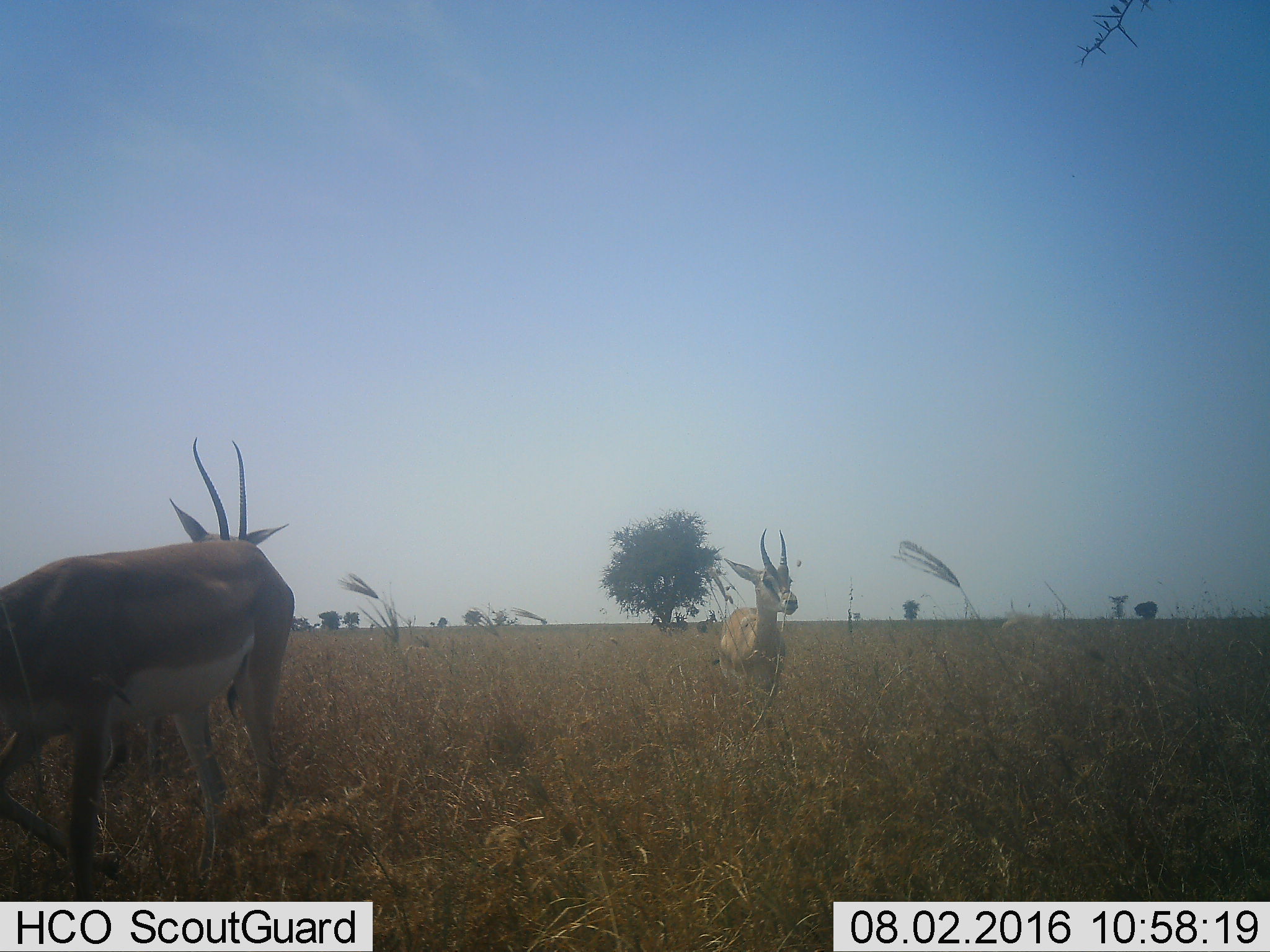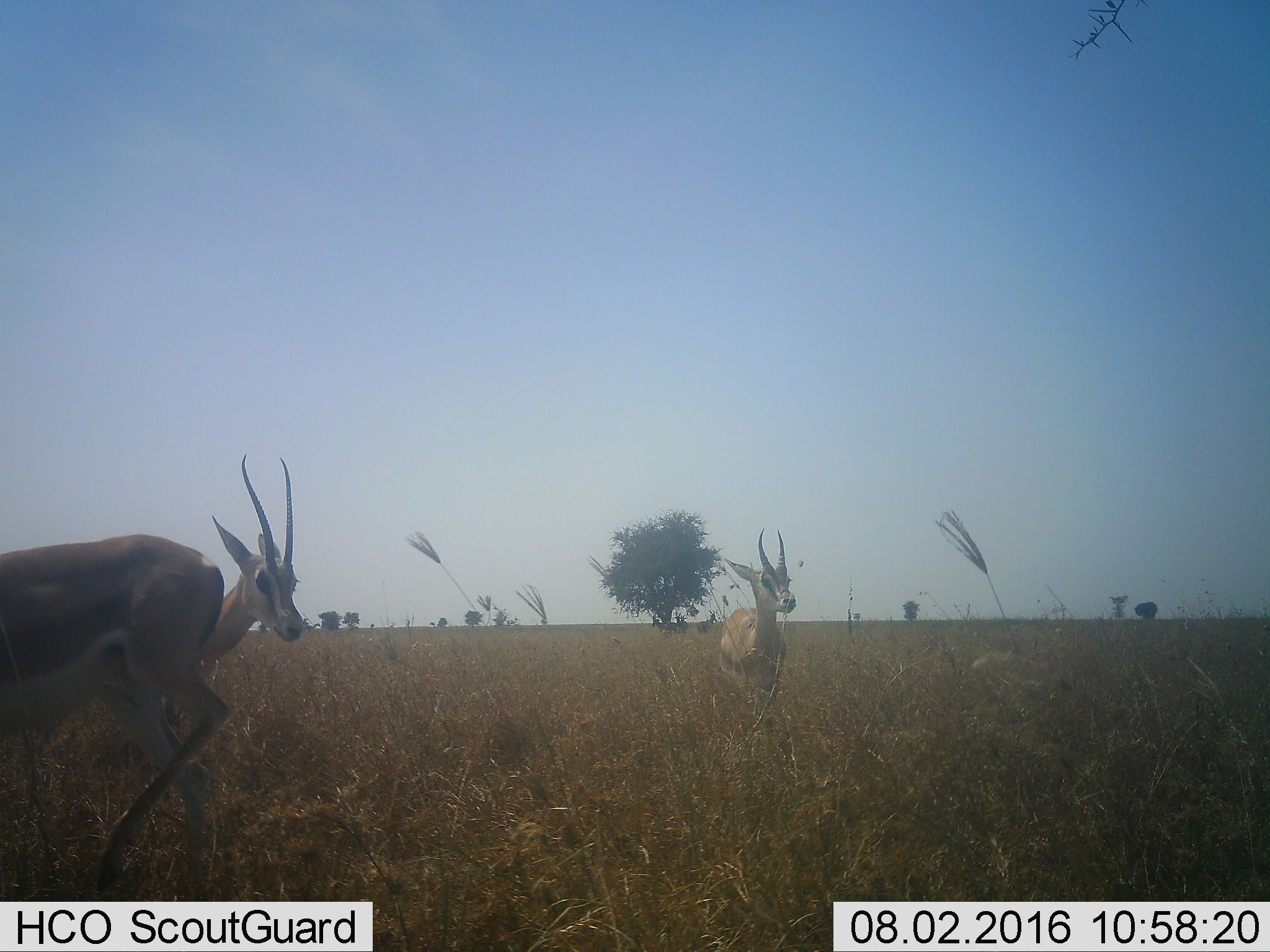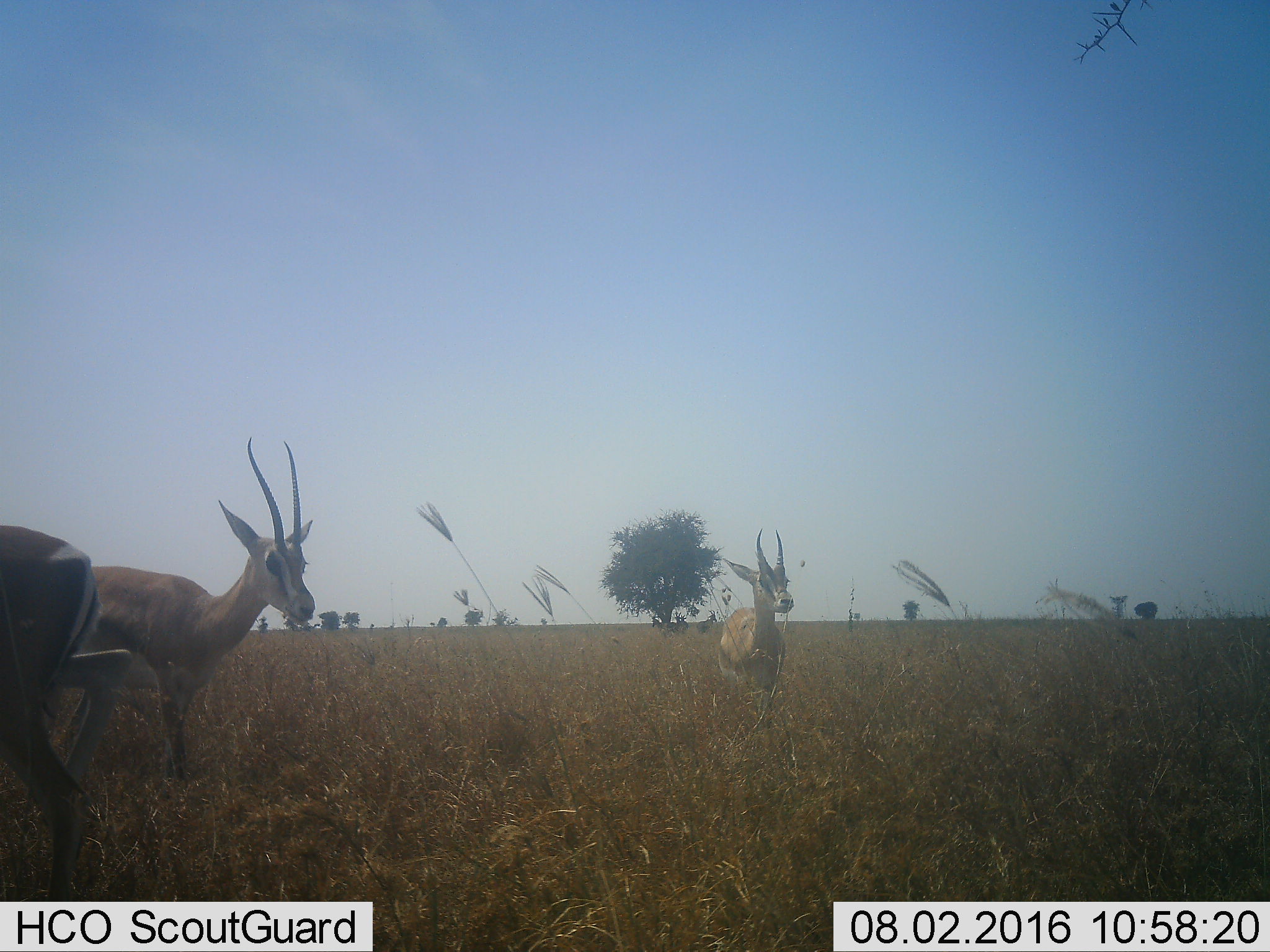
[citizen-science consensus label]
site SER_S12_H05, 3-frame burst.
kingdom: Animalia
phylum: Chordata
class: Mammalia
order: Artiodactyla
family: Bovidae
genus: Nanger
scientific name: Nanger granti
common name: grant's gazelle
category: gazellegrants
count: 3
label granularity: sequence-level